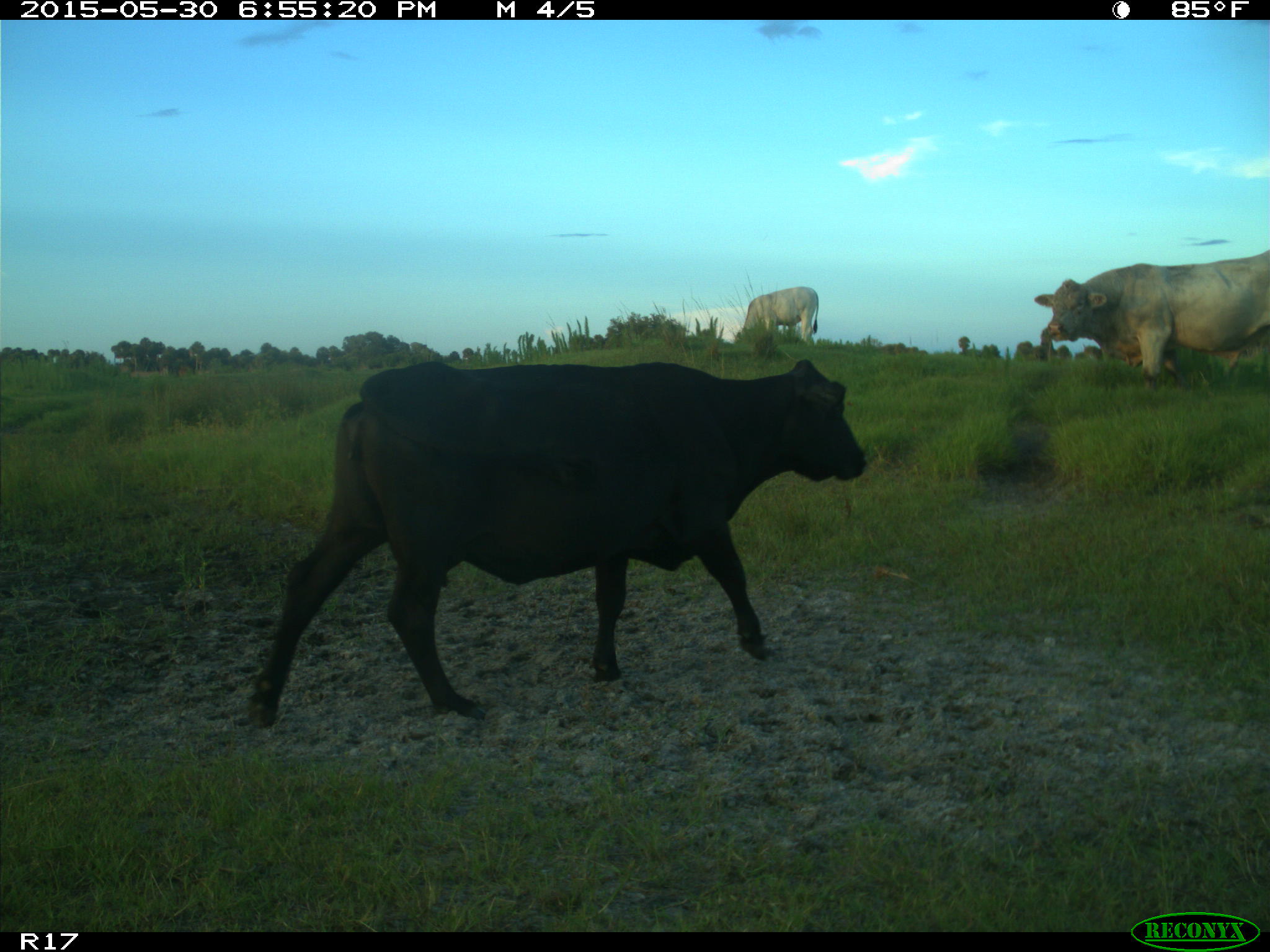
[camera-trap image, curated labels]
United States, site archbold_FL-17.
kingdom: Animalia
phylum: Chordata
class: Mammalia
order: Artiodactyla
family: Bovidae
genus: Bos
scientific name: Bos taurus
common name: domestic cow